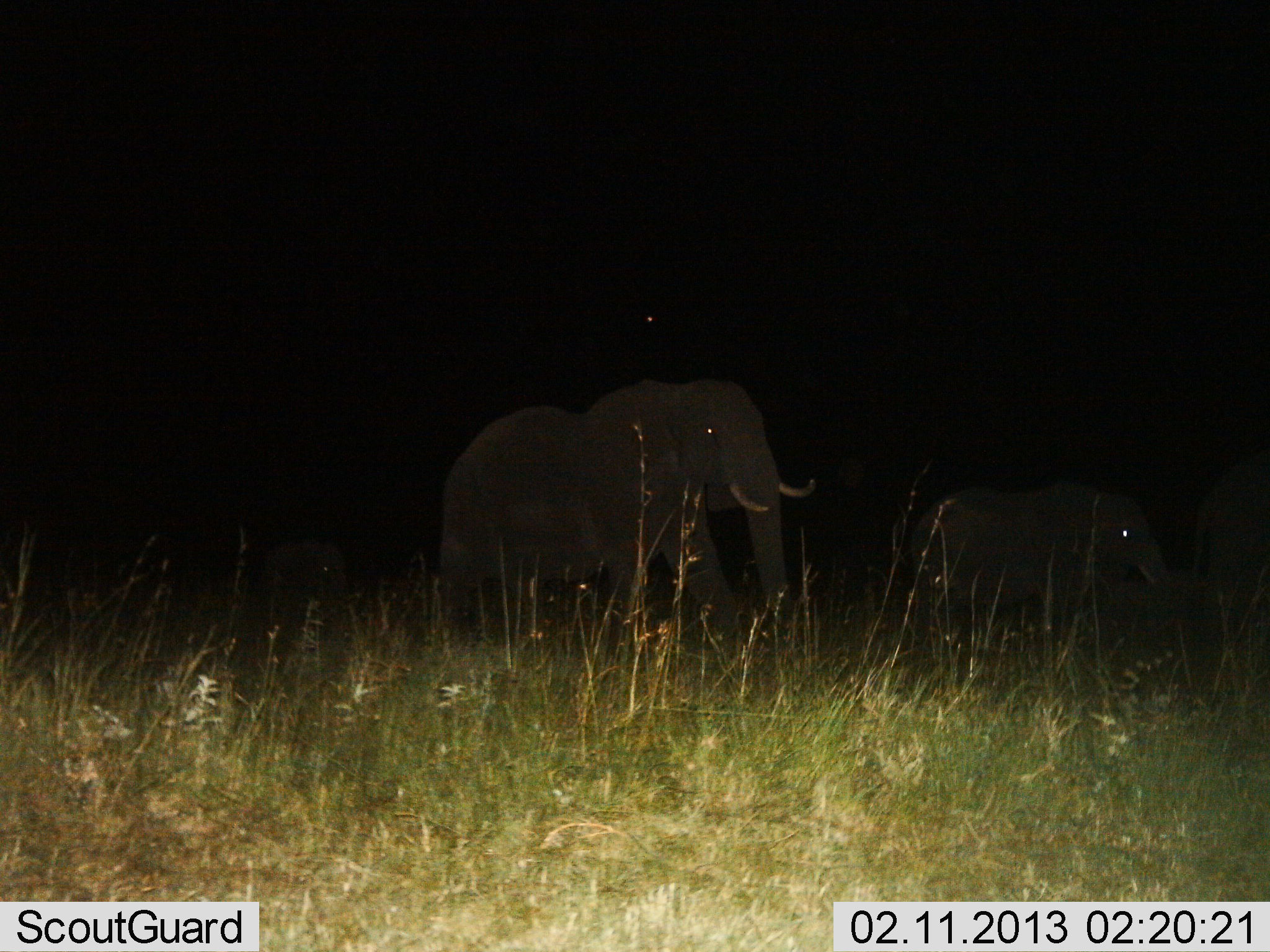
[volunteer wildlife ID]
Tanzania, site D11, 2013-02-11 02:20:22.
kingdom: Animalia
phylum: Chordata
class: Mammalia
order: Proboscidea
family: Elephantidae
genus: Loxodonta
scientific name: Loxodonta africana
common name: african bush elephant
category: elephant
Elephant (african bush elephant) (Loxodonta africana), count 2. Behavior (volunteer vote fractions): standing 38%, resting 0%, moving 62%, interacting 0%. Young present (vote fraction): 19%. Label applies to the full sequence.